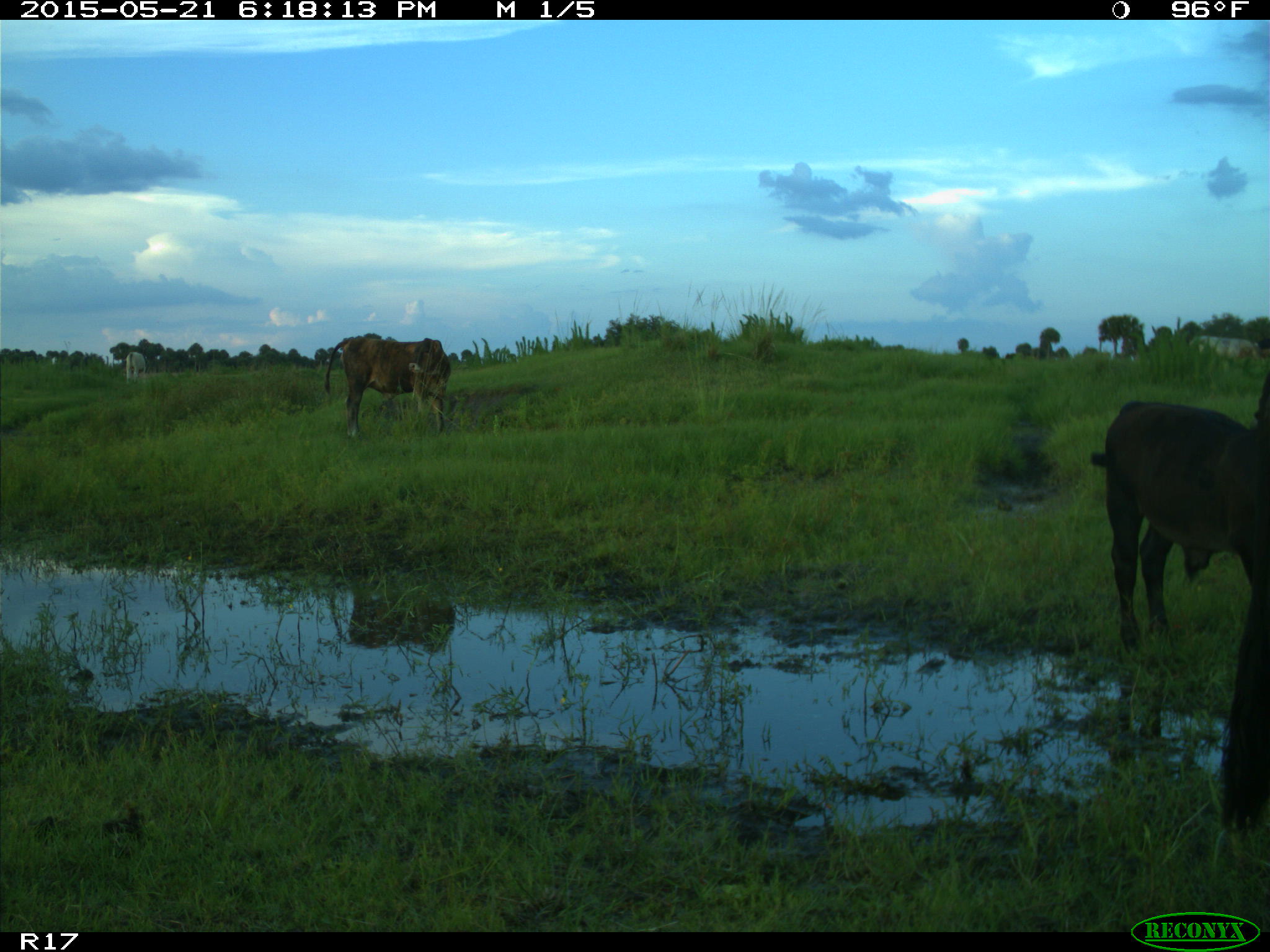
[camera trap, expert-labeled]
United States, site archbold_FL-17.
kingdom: Animalia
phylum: Chordata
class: Mammalia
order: Artiodactyla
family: Bovidae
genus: Bos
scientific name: Bos taurus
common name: domestic cow